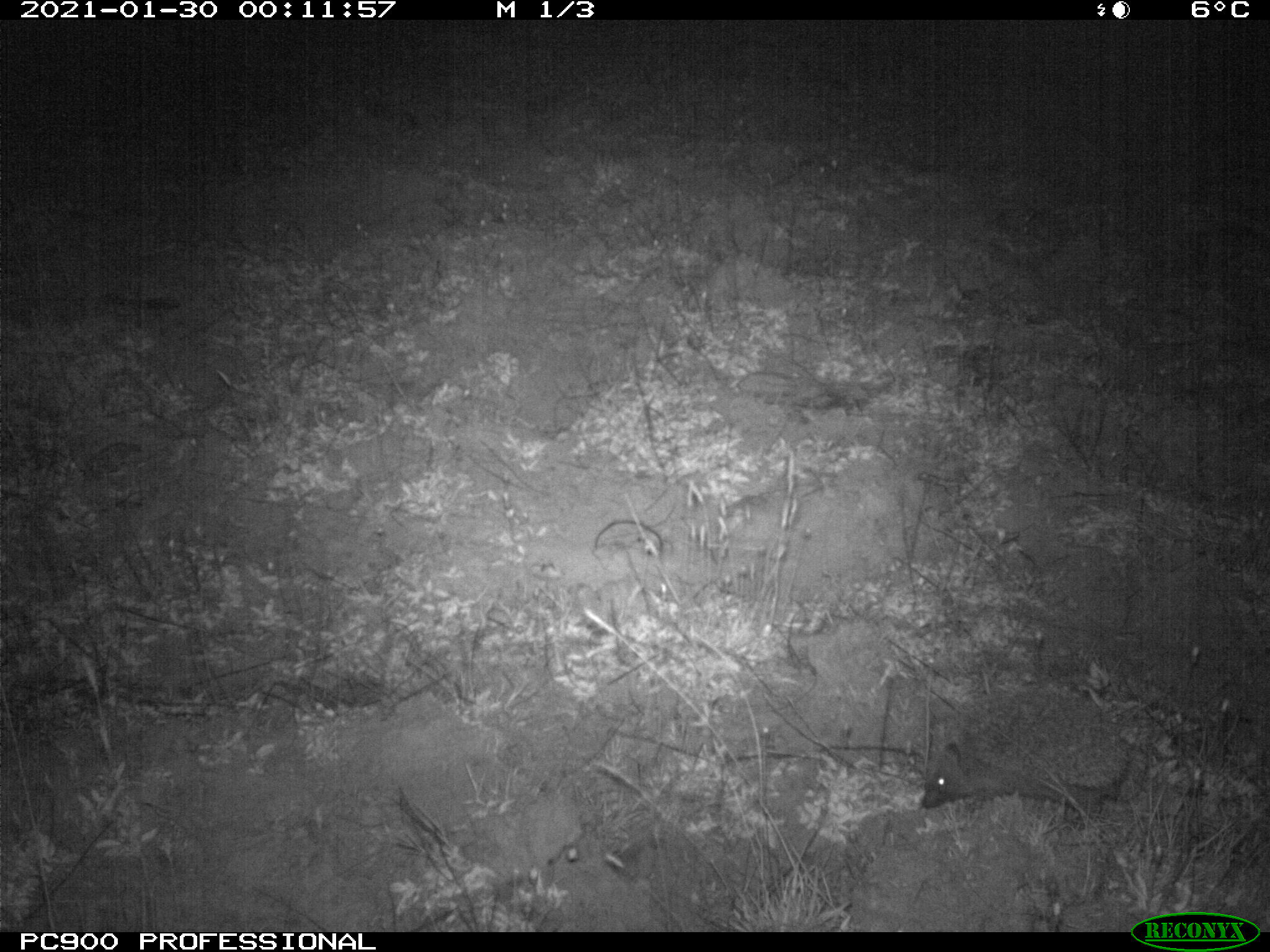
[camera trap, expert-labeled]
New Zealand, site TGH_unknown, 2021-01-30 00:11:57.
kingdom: Animalia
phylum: Chordata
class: Mammalia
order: Eulipotyphla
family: Erinaceidae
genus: Erinaceus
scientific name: Erinaceus europaeus europaeus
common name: european hedgehog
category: hedgehog